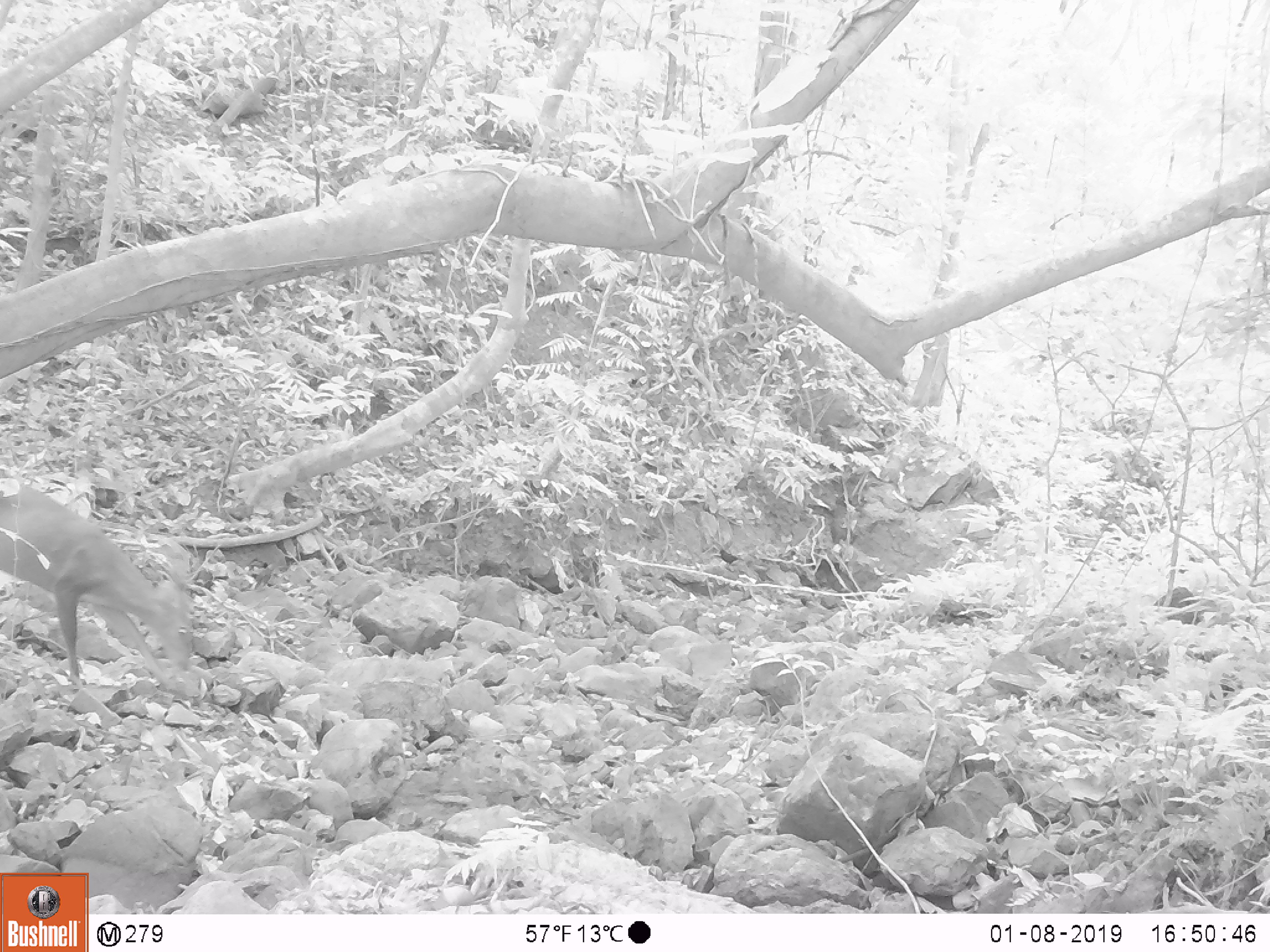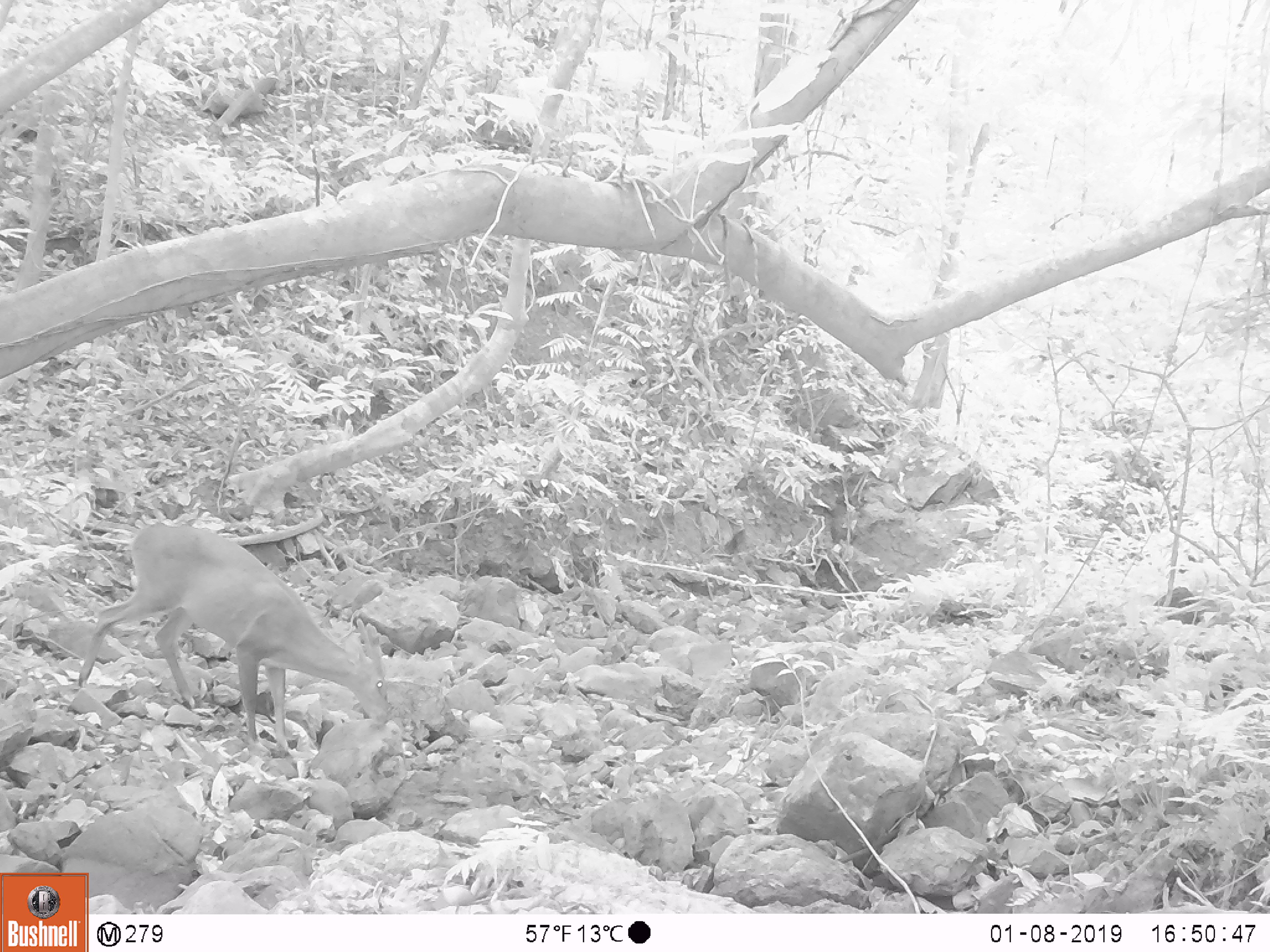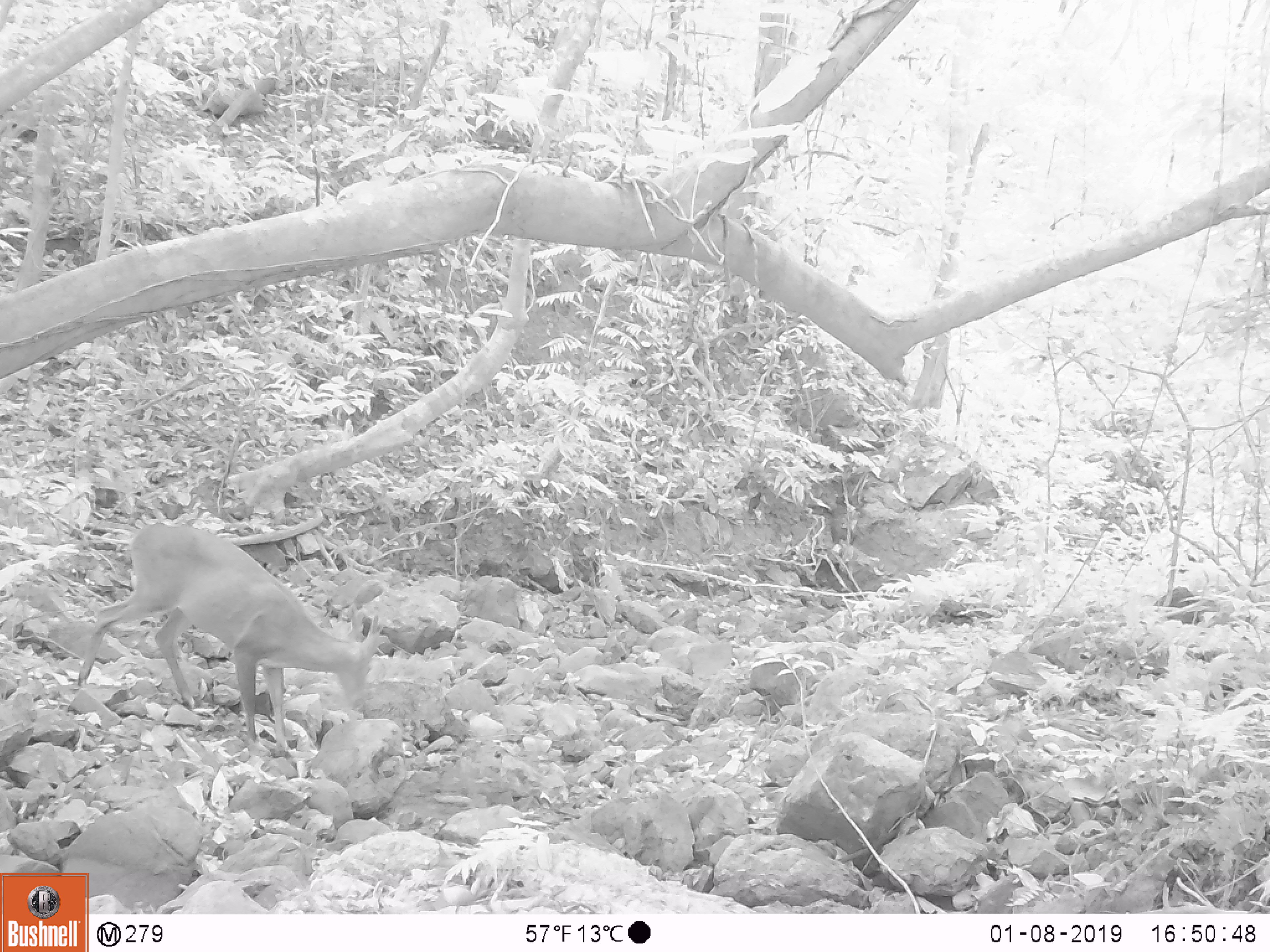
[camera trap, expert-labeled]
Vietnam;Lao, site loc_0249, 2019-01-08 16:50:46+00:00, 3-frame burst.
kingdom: Animalia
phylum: Chordata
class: Mammalia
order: Artiodactyla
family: Cervidae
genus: Muntiacus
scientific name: Muntiacus vuquangensis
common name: large-antlered muntjac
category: large antlered muntjac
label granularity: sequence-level